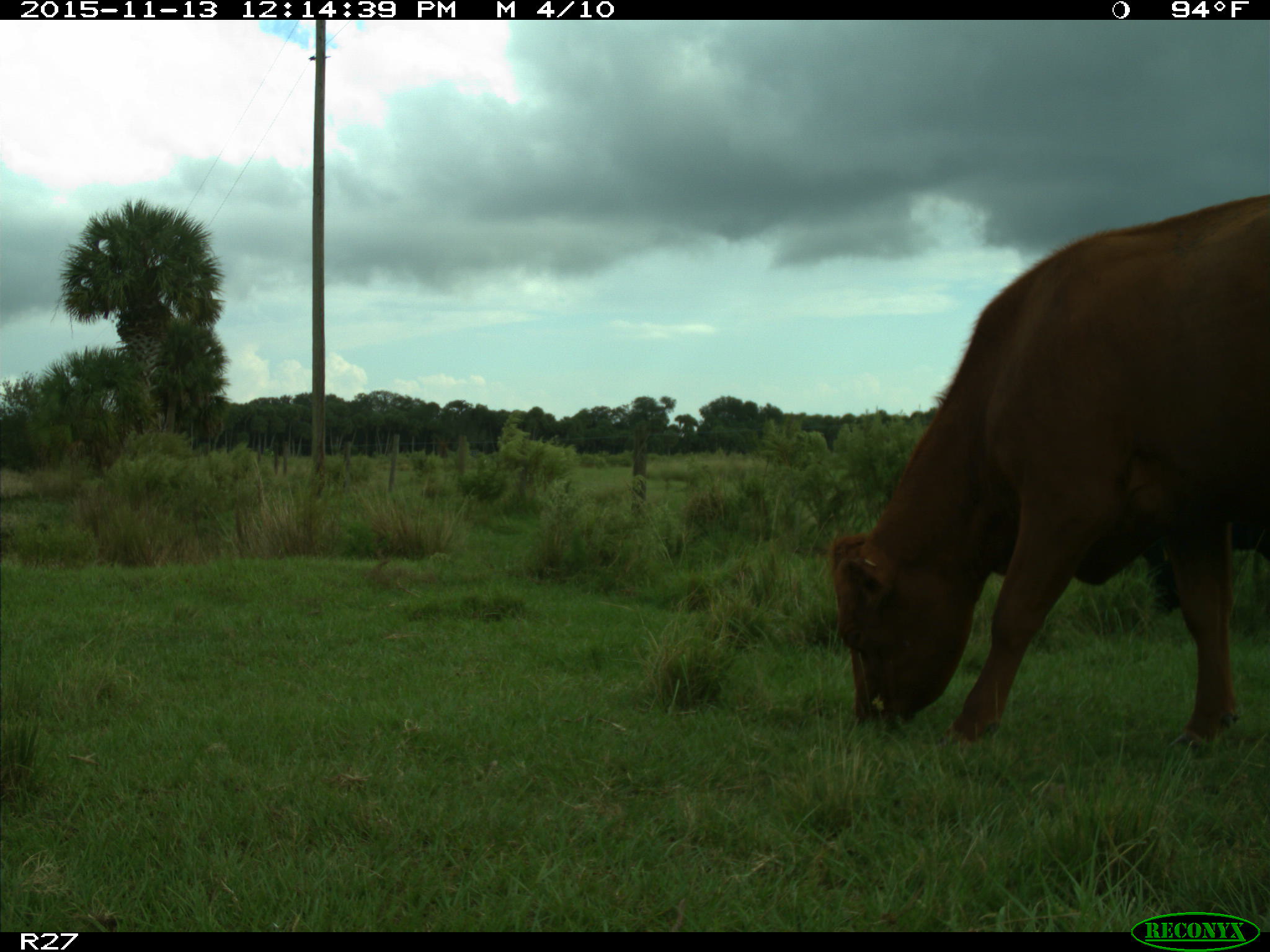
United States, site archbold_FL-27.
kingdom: Animalia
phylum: Chordata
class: Mammalia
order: Artiodactyla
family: Bovidae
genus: Bos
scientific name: Bos taurus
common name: domestic cow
Bos taurus (domestic cow).